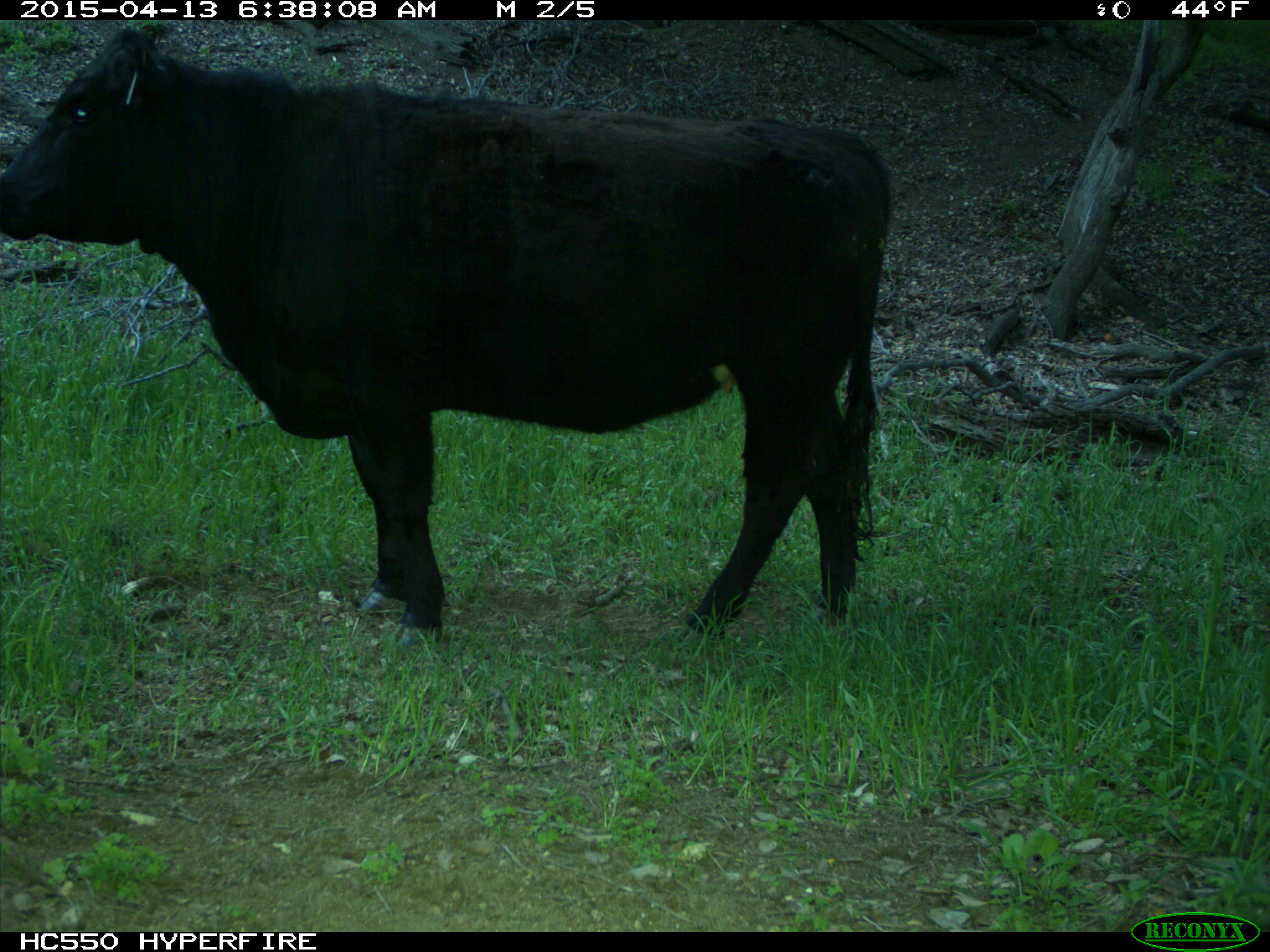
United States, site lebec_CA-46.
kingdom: Animalia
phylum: Chordata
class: Mammalia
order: Artiodactyla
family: Bovidae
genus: Bos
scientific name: Bos taurus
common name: domestic cow